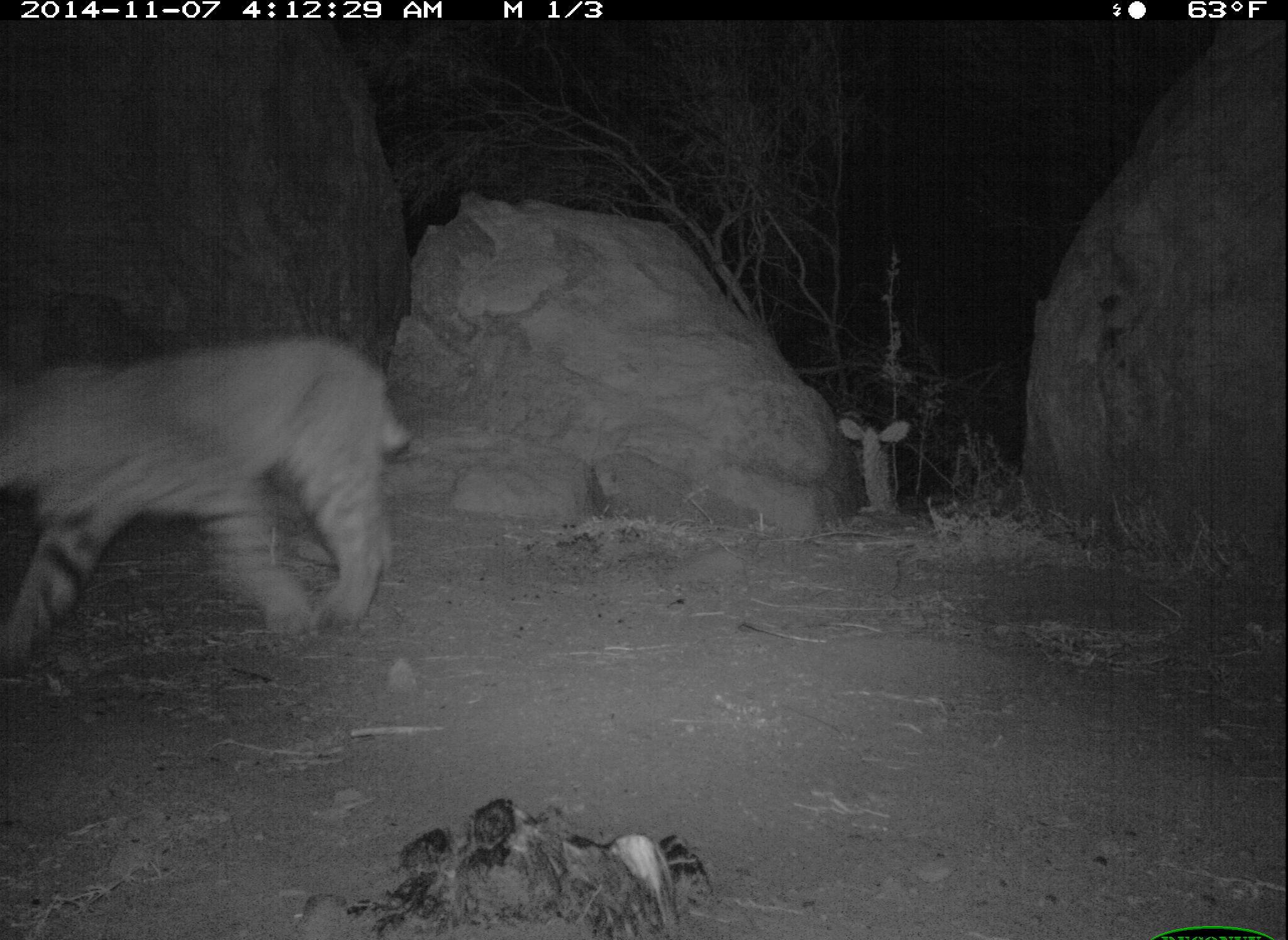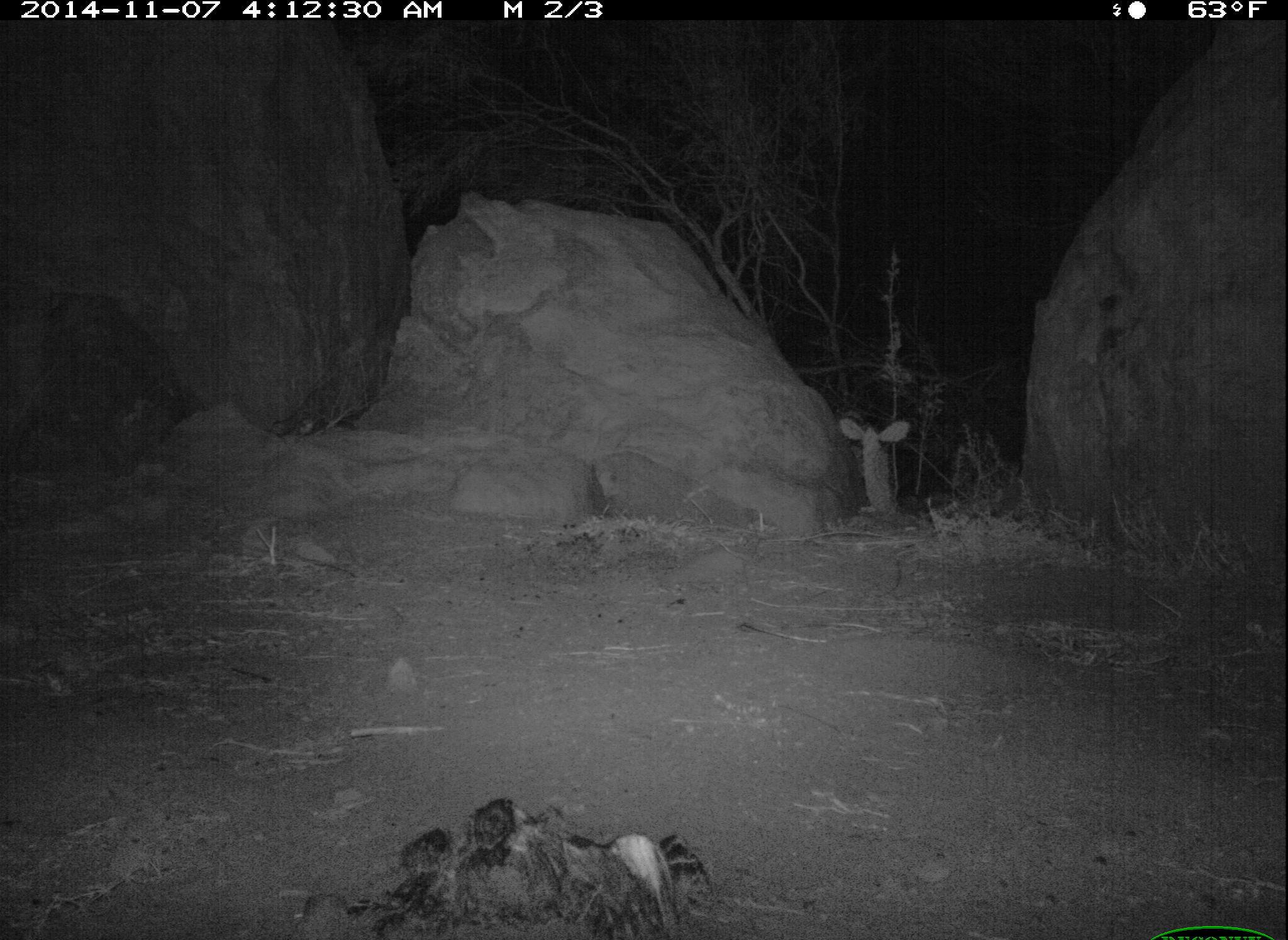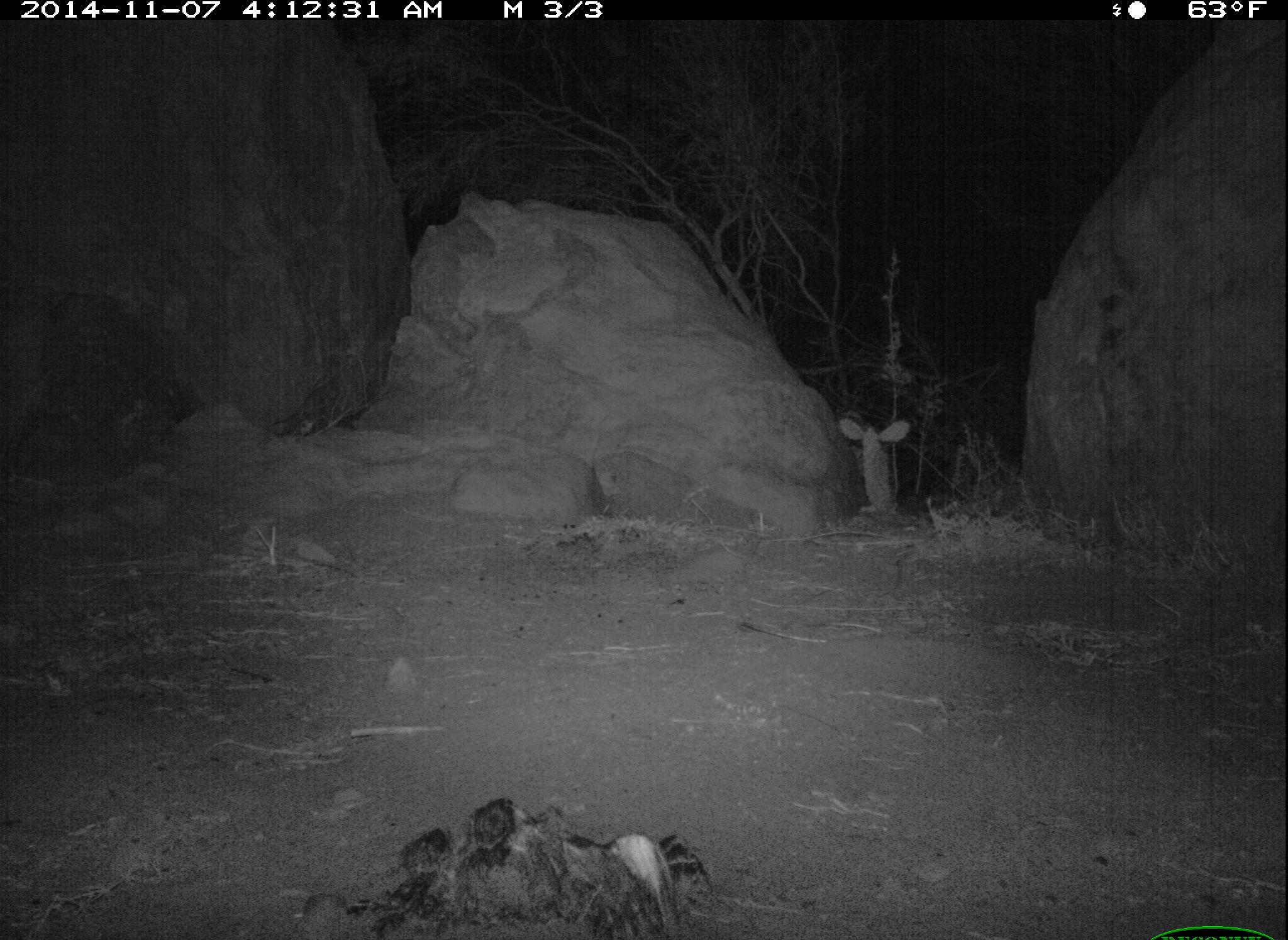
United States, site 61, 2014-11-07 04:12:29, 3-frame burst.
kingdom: Animalia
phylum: Chordata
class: Mammalia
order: Carnivora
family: Felidae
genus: Lynx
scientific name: Lynx rufus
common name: bobcat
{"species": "bobcat (Lynx rufus)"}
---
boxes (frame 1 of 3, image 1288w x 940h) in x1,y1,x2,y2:
bobcat: 0,317,420,672